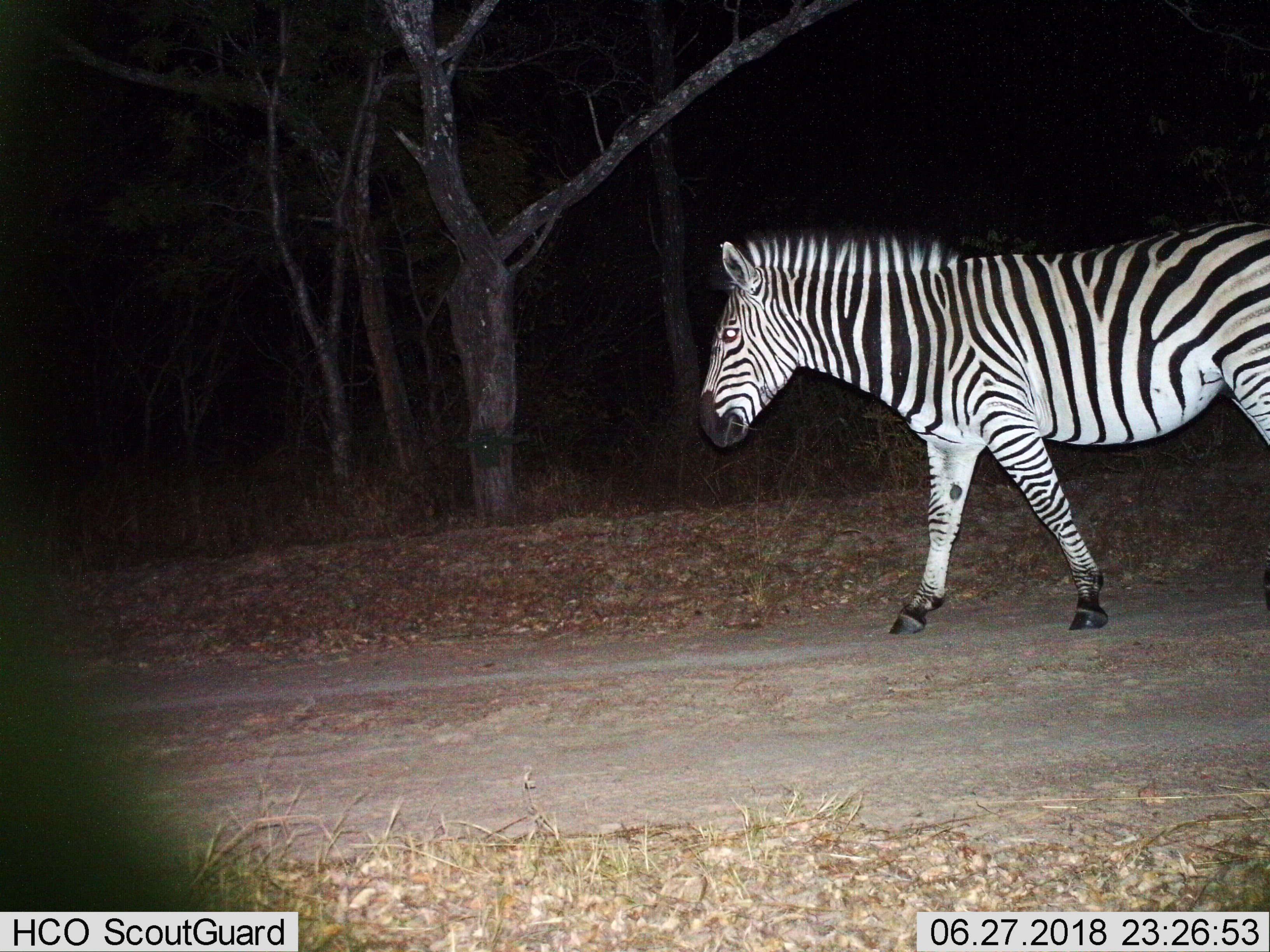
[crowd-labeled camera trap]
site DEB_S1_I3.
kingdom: Animalia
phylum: Chordata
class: Mammalia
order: Perissodactyla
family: Equidae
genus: Equus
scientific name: Equus quagga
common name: plains zebra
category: zebraplains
Zebraplains (plains zebra) (Equus quagga), count 1. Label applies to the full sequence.